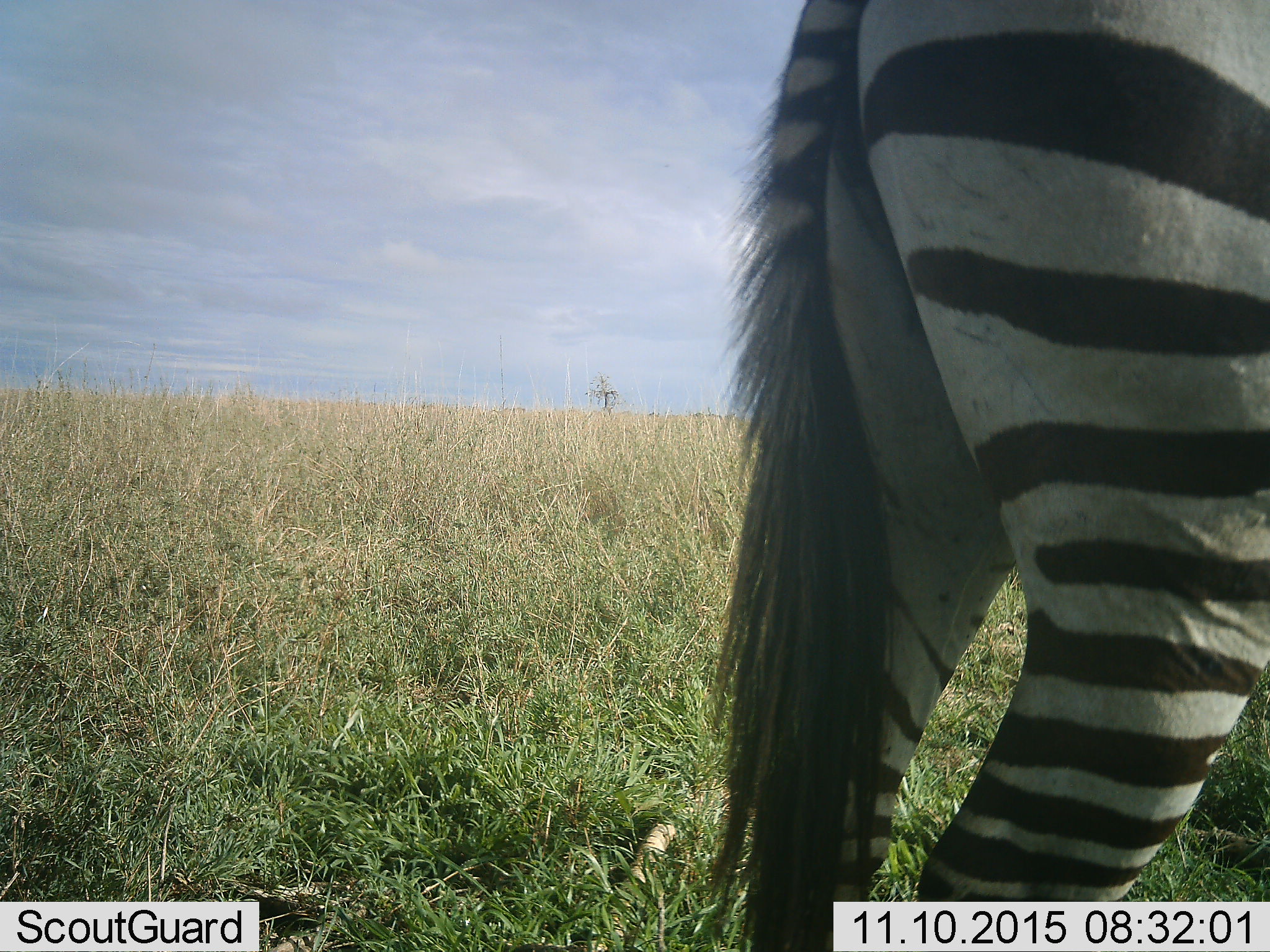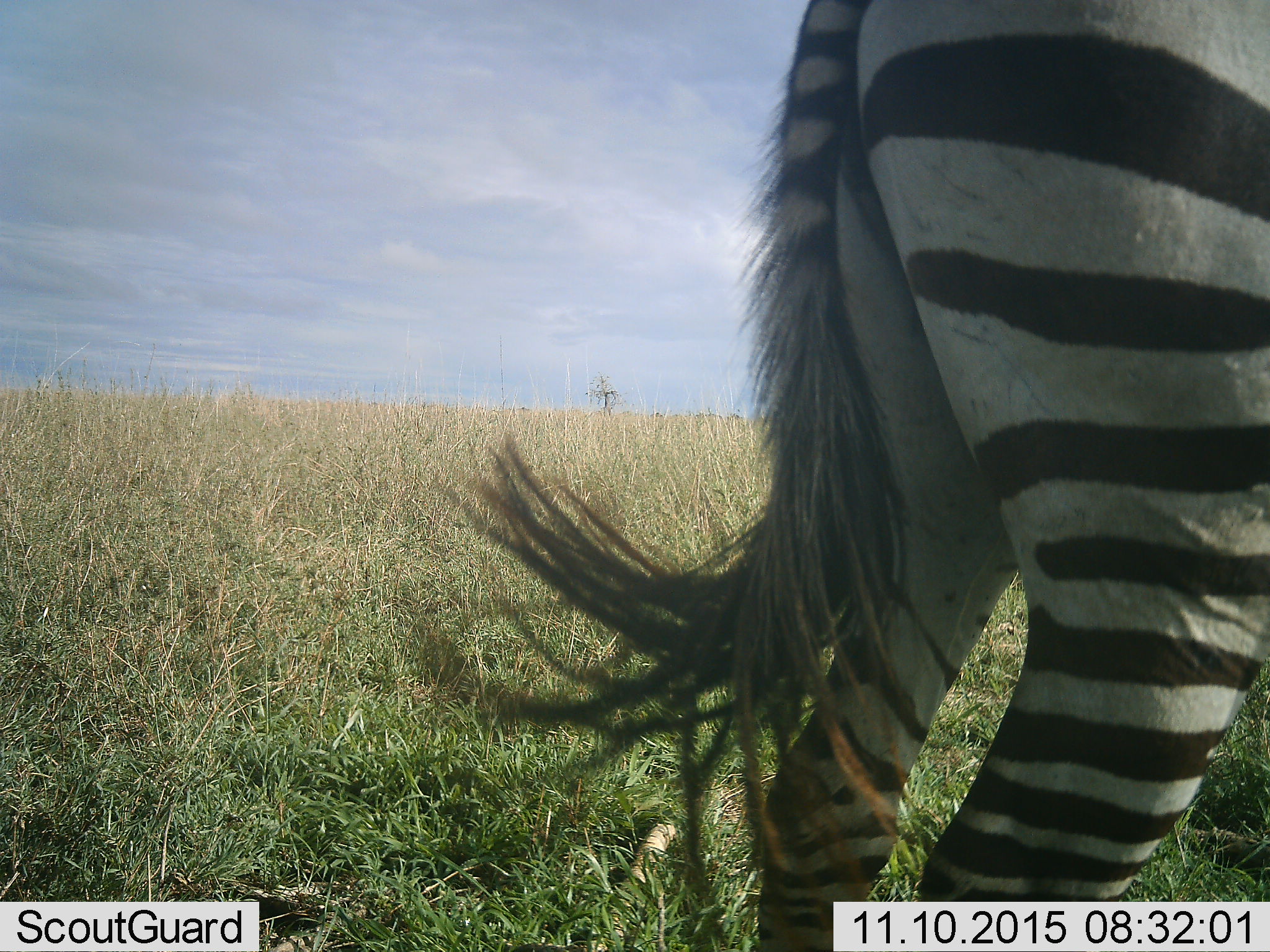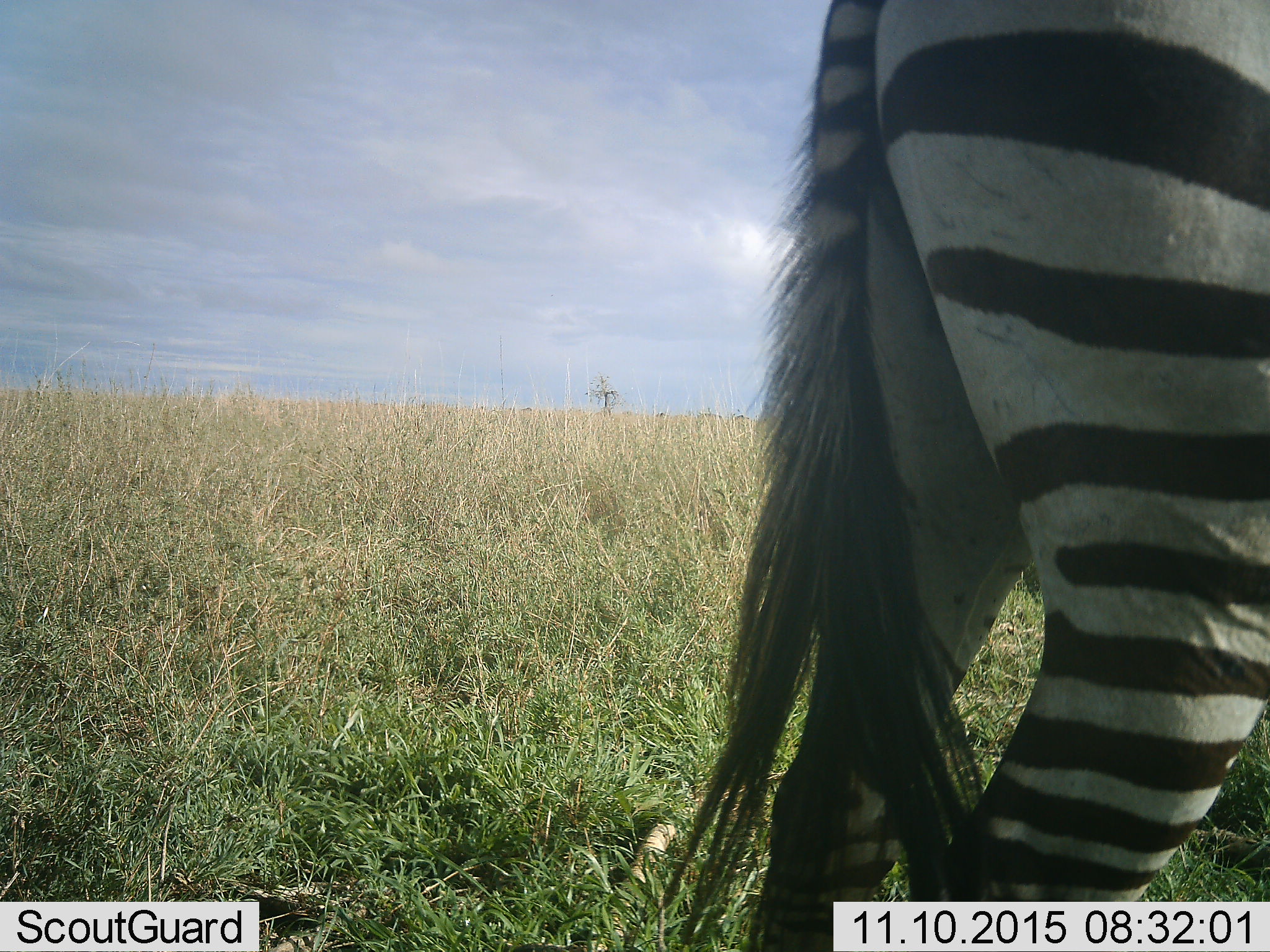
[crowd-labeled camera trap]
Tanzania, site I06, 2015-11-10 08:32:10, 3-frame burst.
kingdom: Animalia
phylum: Chordata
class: Mammalia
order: Perissodactyla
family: Equidae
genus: Equus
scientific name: Equus quagga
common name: plains zebra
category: zebra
Zebra (plains zebra) (Equus quagga), count 1. Behavior (volunteer vote fractions): standing 89%, resting 0%, moving 22%, interacting 0%. Young present (vote fraction): 0%. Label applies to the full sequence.